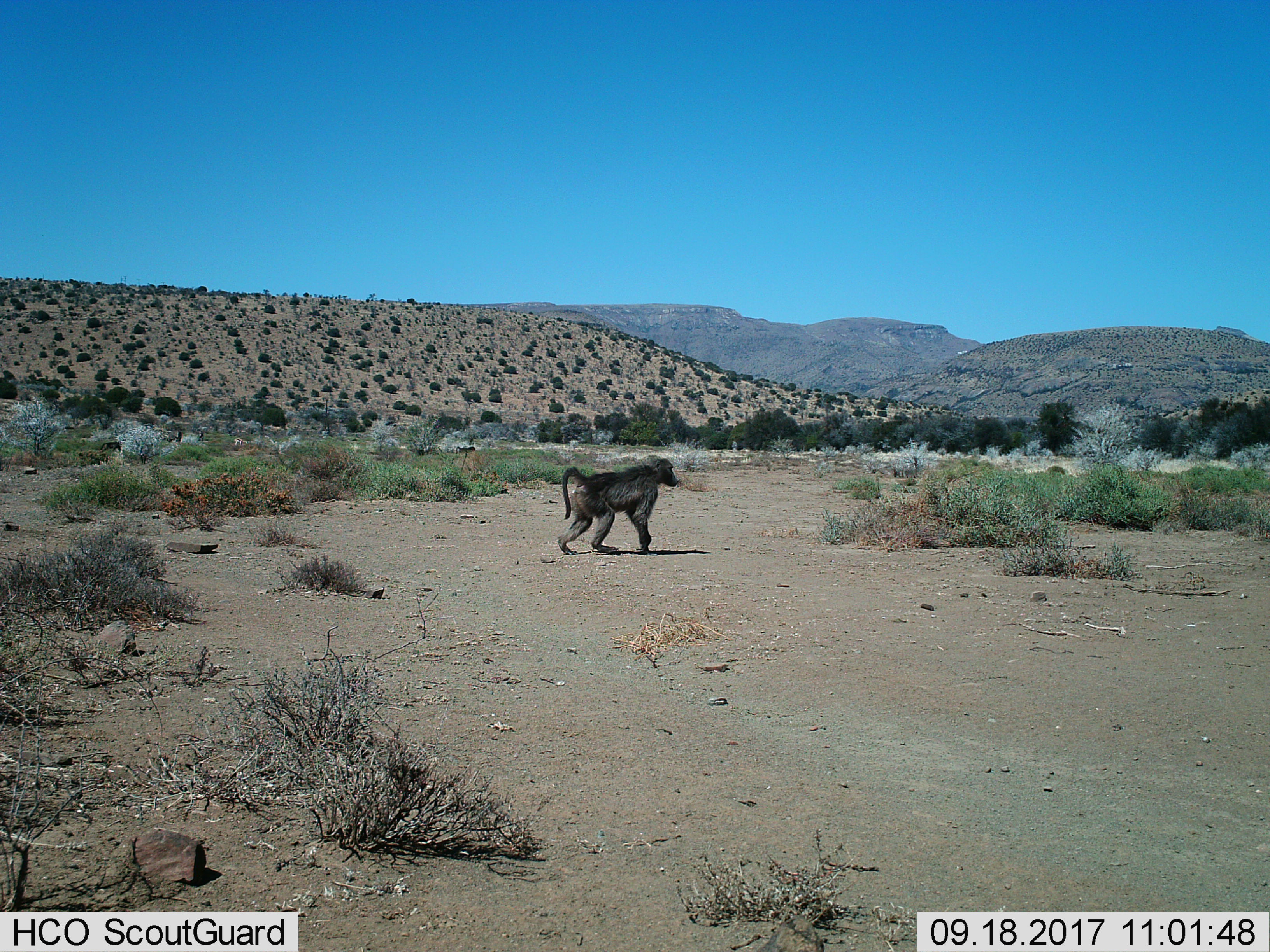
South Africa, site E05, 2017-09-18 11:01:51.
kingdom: Animalia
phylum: Chordata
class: Mammalia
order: Primates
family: Cercopithecidae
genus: Papio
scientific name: Papio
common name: baboon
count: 1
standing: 17%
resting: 0%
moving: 100%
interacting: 0%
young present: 0%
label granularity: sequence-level